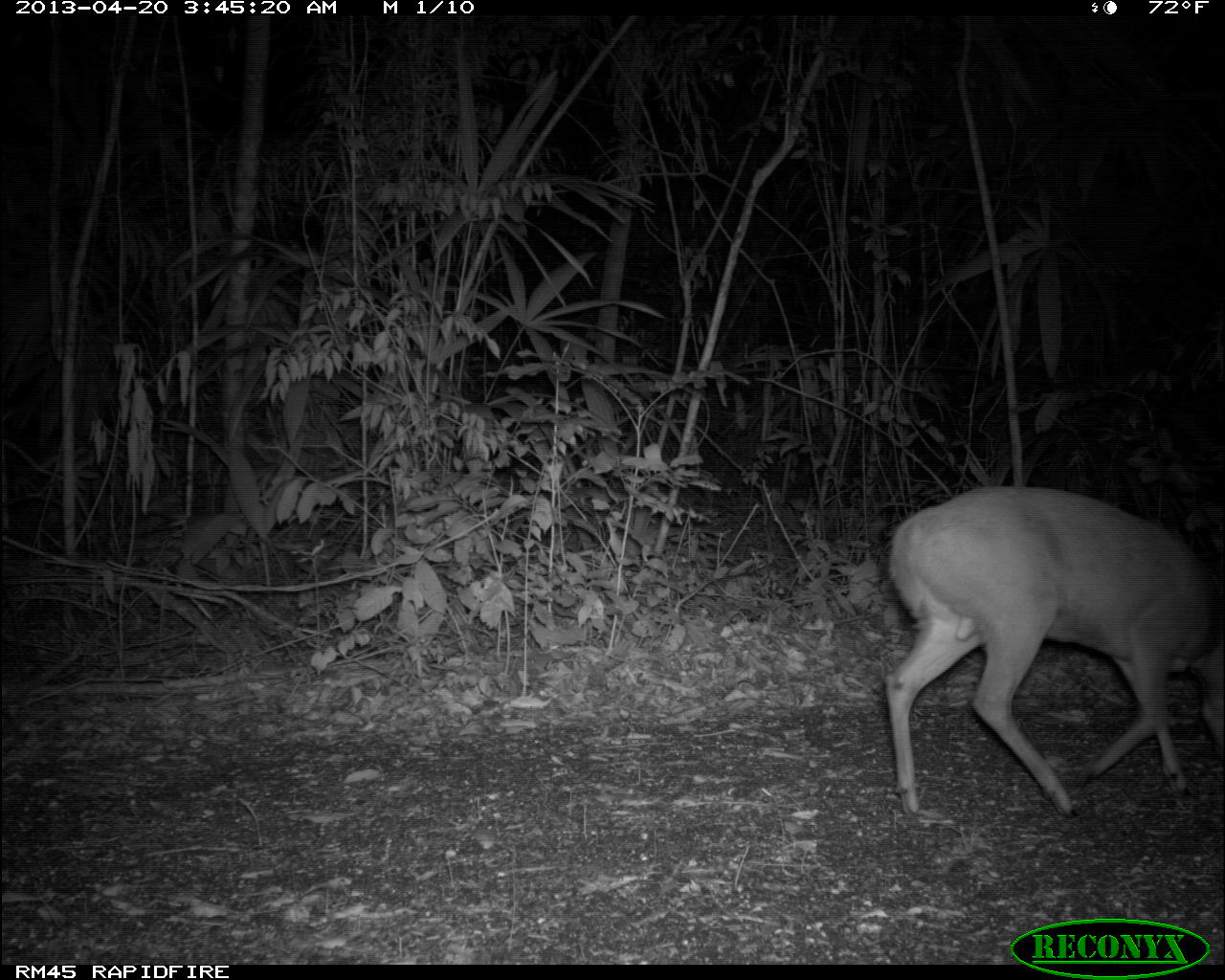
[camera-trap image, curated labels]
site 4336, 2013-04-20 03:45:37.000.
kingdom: Animalia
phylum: Chordata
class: Mammalia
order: Artiodactyla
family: Cervidae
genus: Mazama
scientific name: Mazama temama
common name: central american red brocket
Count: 1.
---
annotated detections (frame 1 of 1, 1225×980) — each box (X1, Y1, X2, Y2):
mazama temama: (882, 482, 1225, 820)